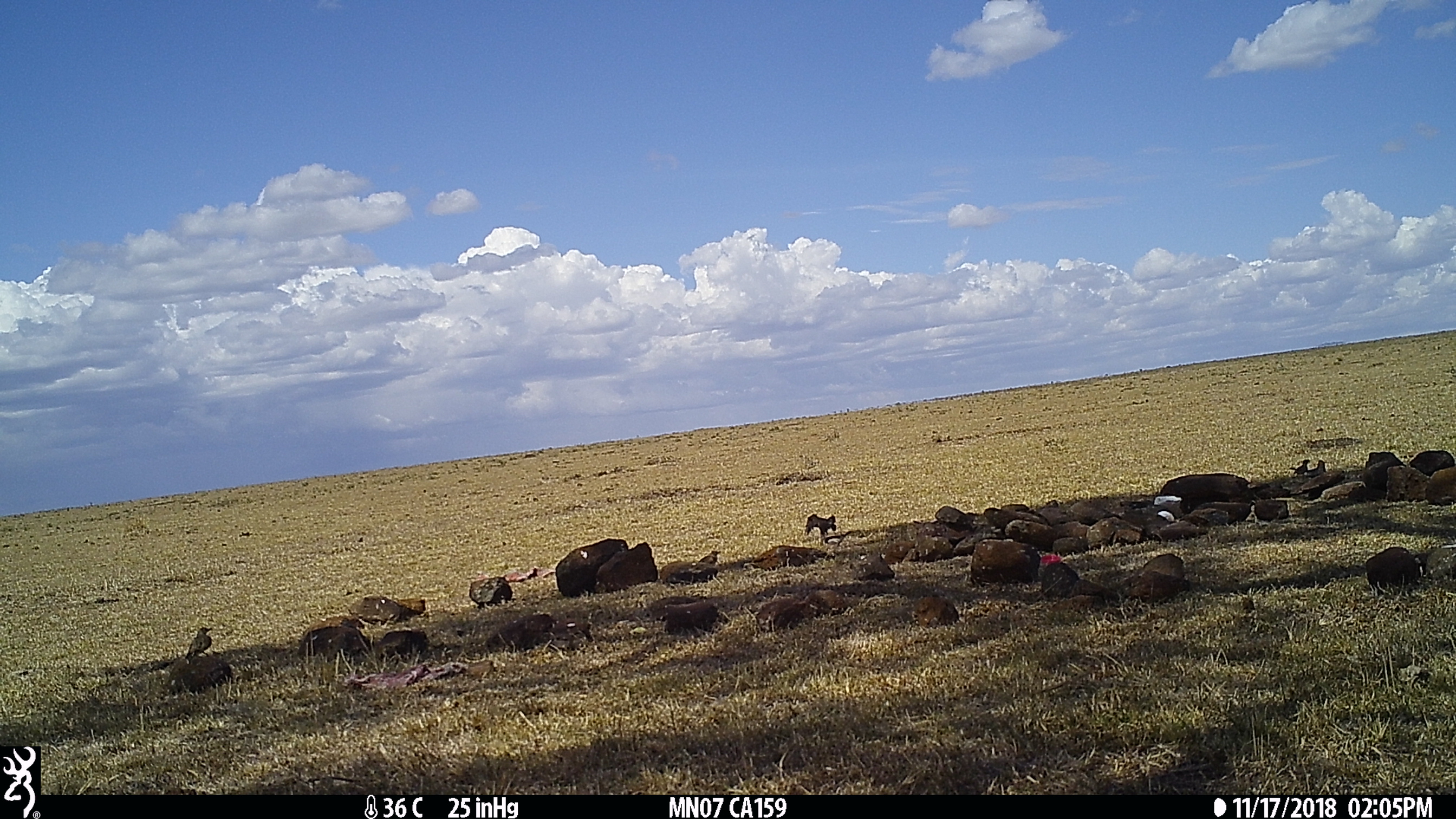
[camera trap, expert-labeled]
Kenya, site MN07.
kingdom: Animalia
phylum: Chordata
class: Aves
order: Passeriformes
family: Alaudidae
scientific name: Alaudidae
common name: lark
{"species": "lark (Alaudidae)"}